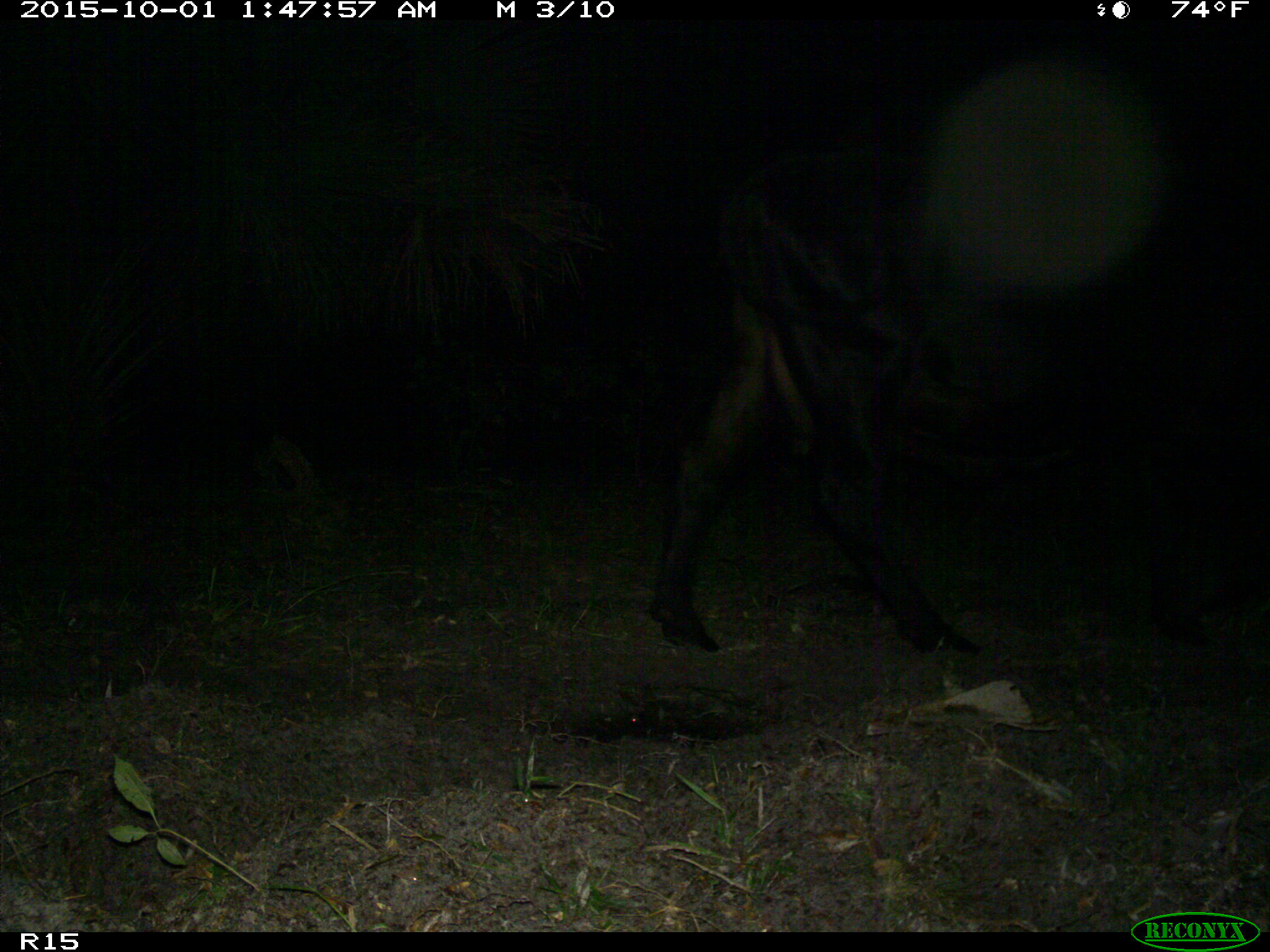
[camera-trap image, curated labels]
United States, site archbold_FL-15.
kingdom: Animalia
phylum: Chordata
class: Mammalia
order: Artiodactyla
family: Bovidae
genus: Bos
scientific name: Bos taurus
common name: domestic cow